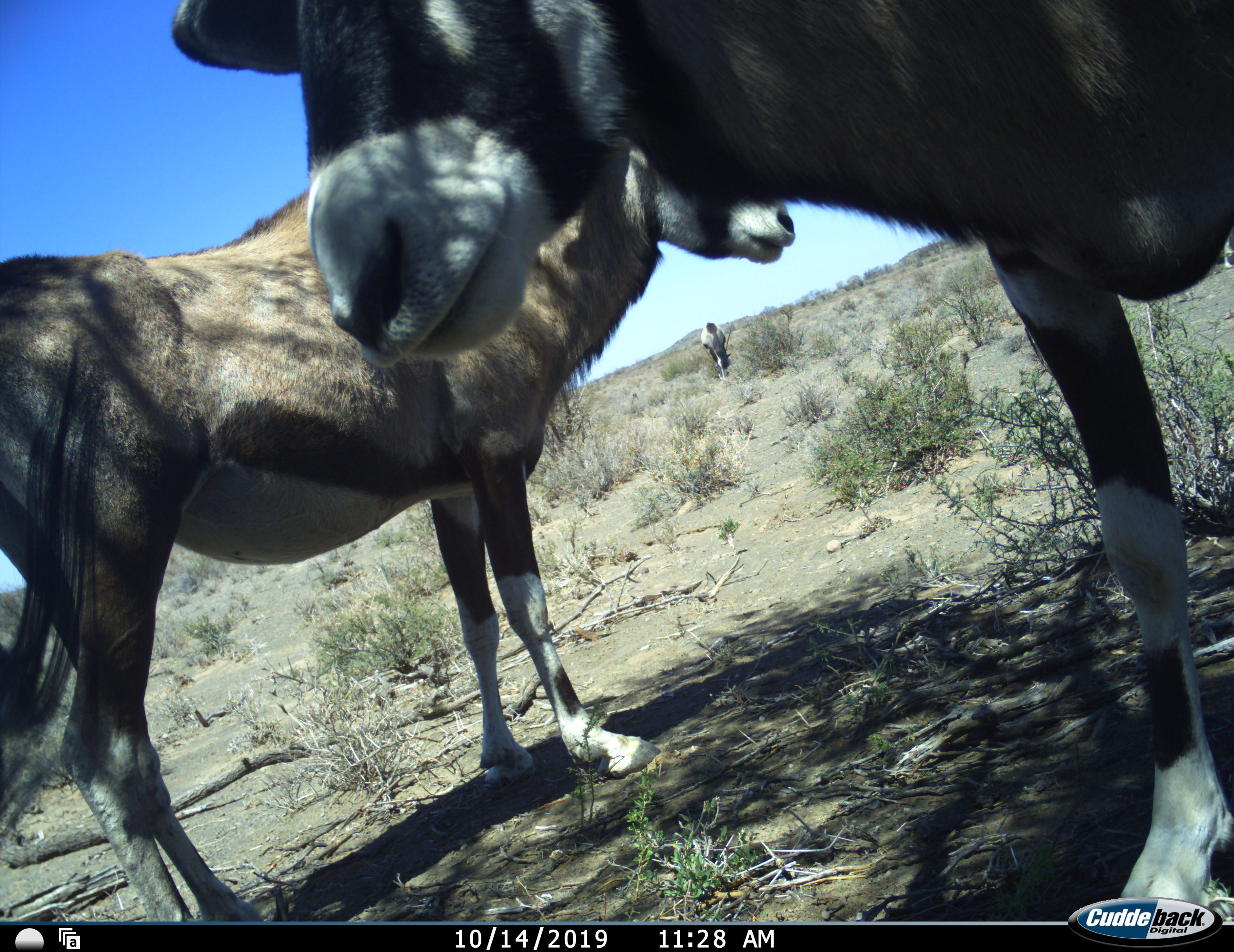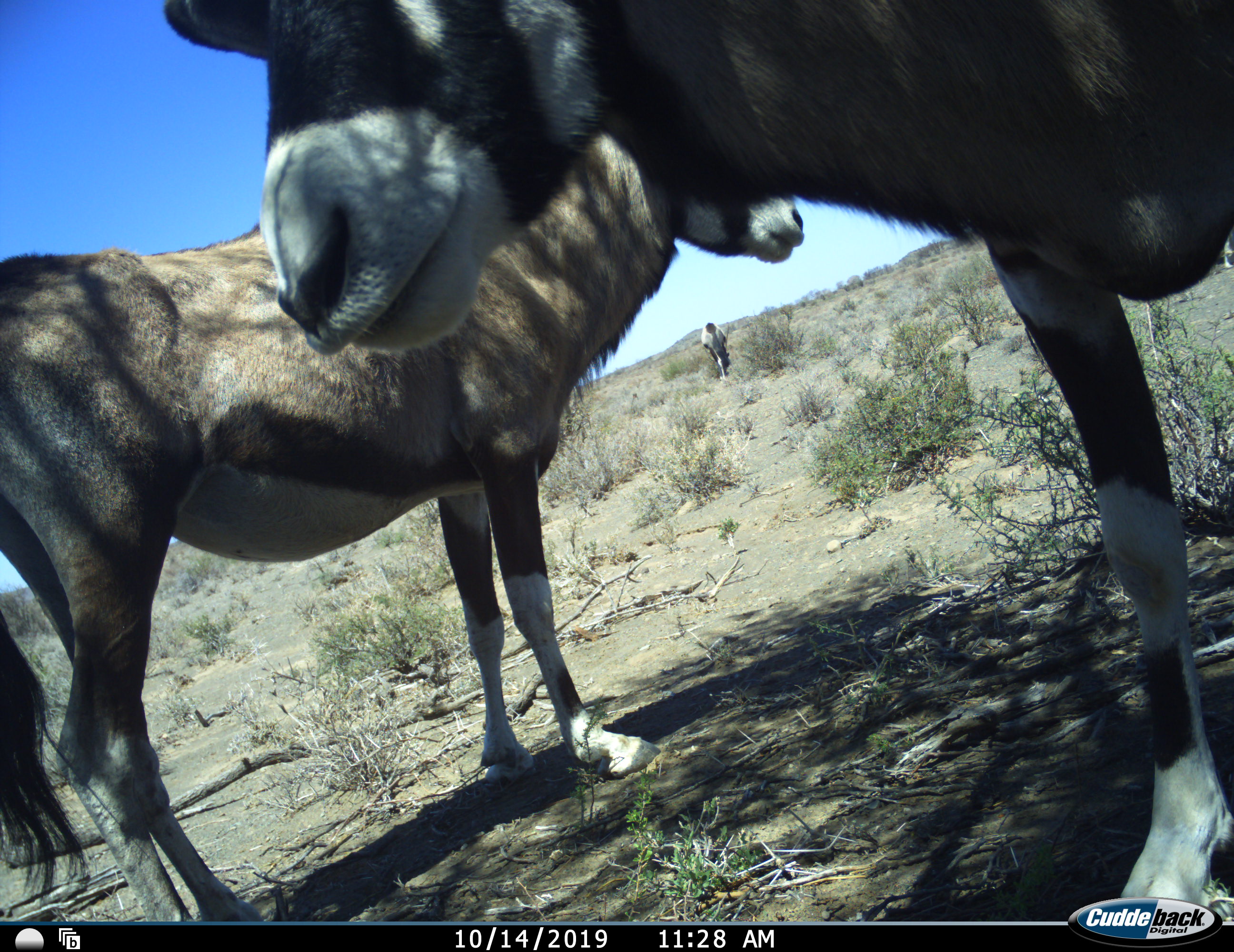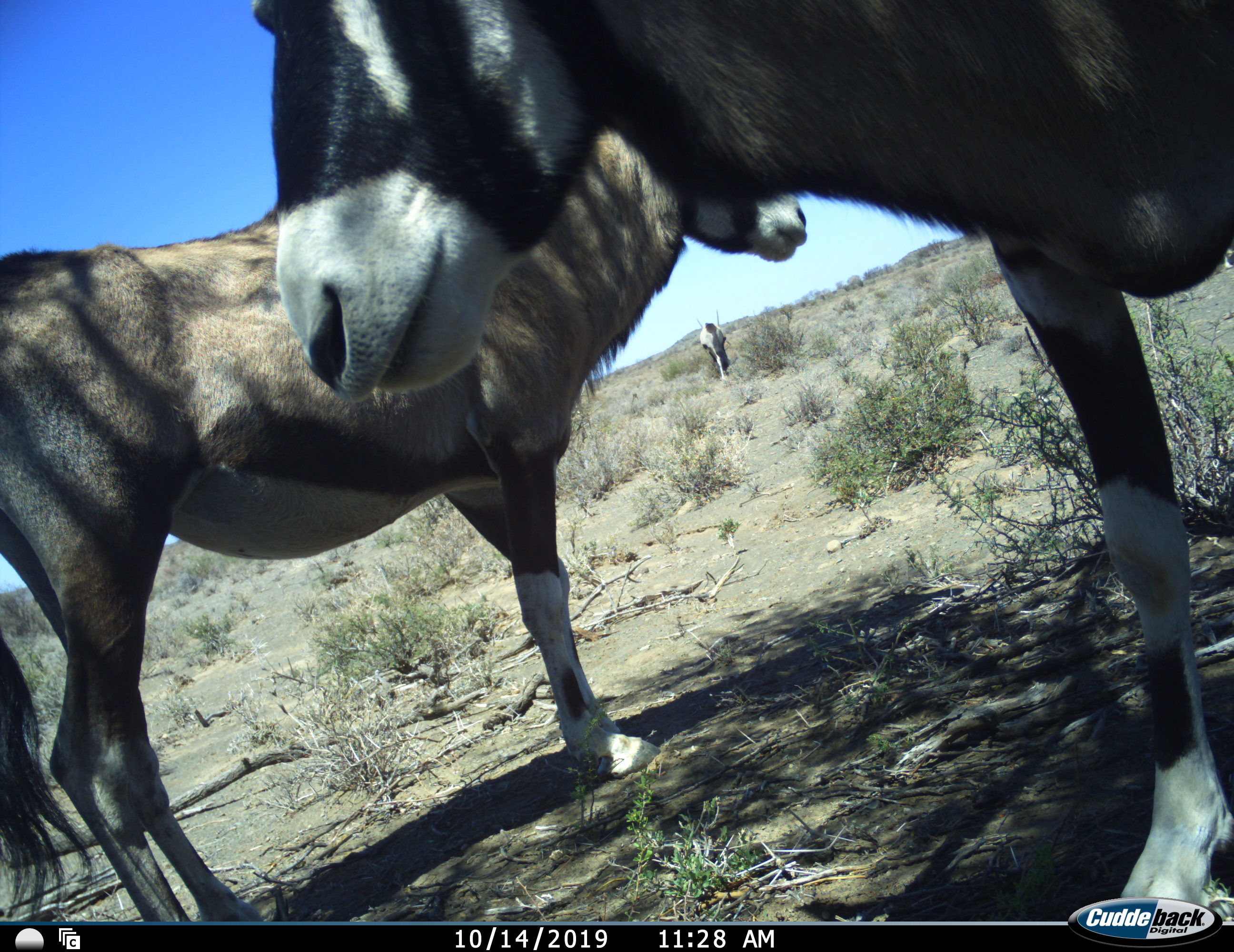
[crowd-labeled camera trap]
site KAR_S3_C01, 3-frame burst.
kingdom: Animalia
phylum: Chordata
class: Mammalia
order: Artiodactyla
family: Bovidae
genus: Oryx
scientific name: Oryx gazella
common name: gemsbok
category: oryx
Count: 3.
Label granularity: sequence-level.